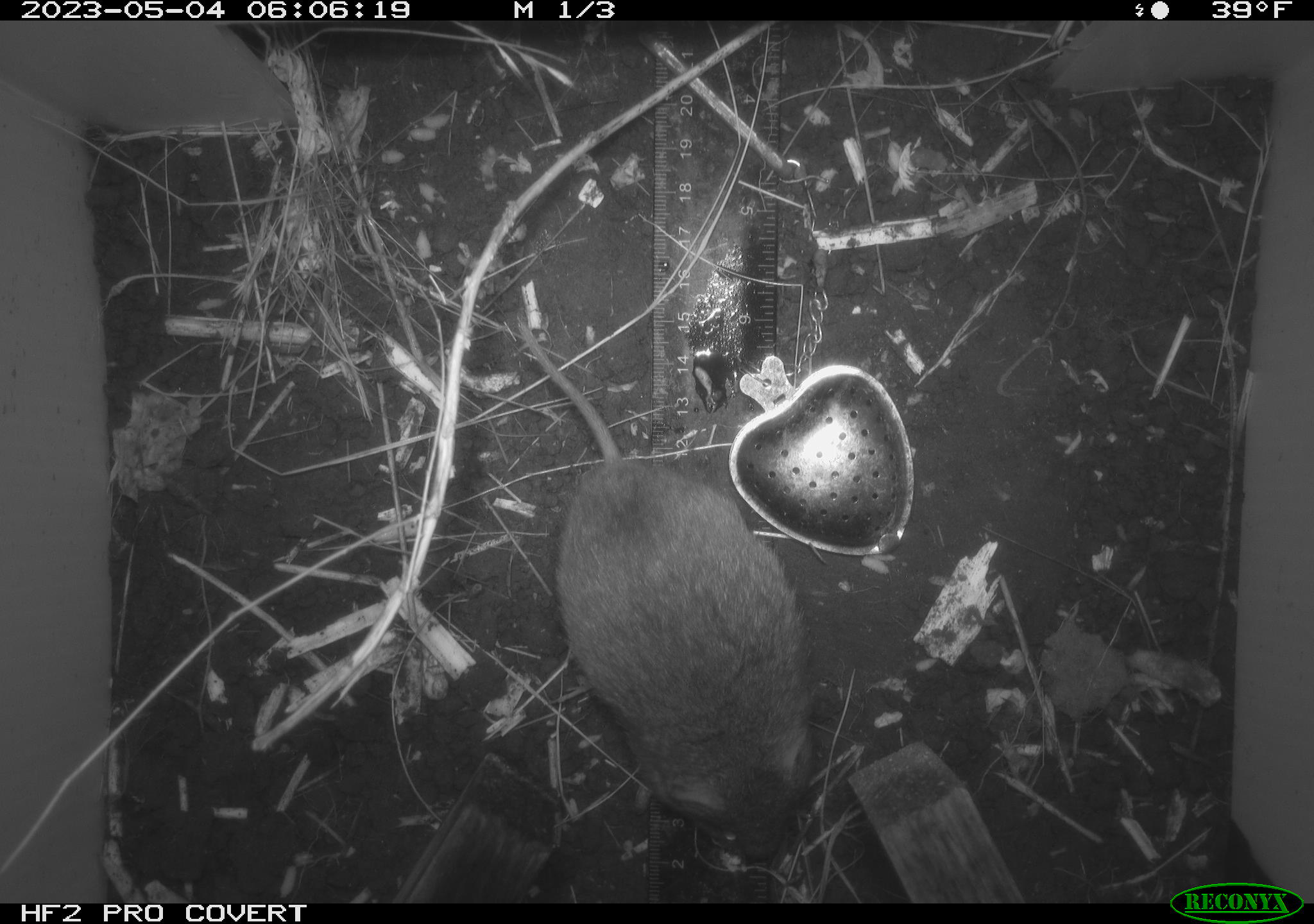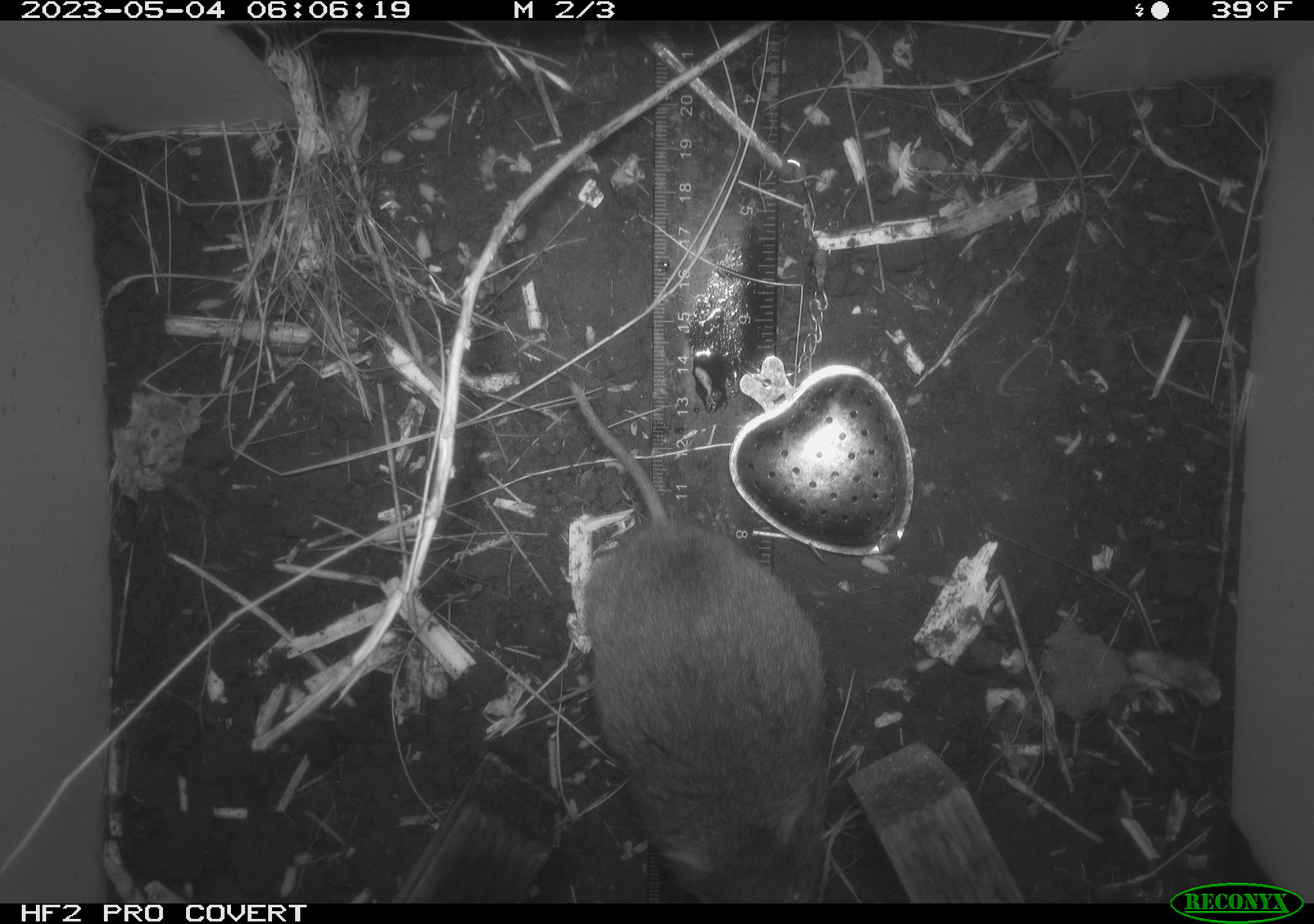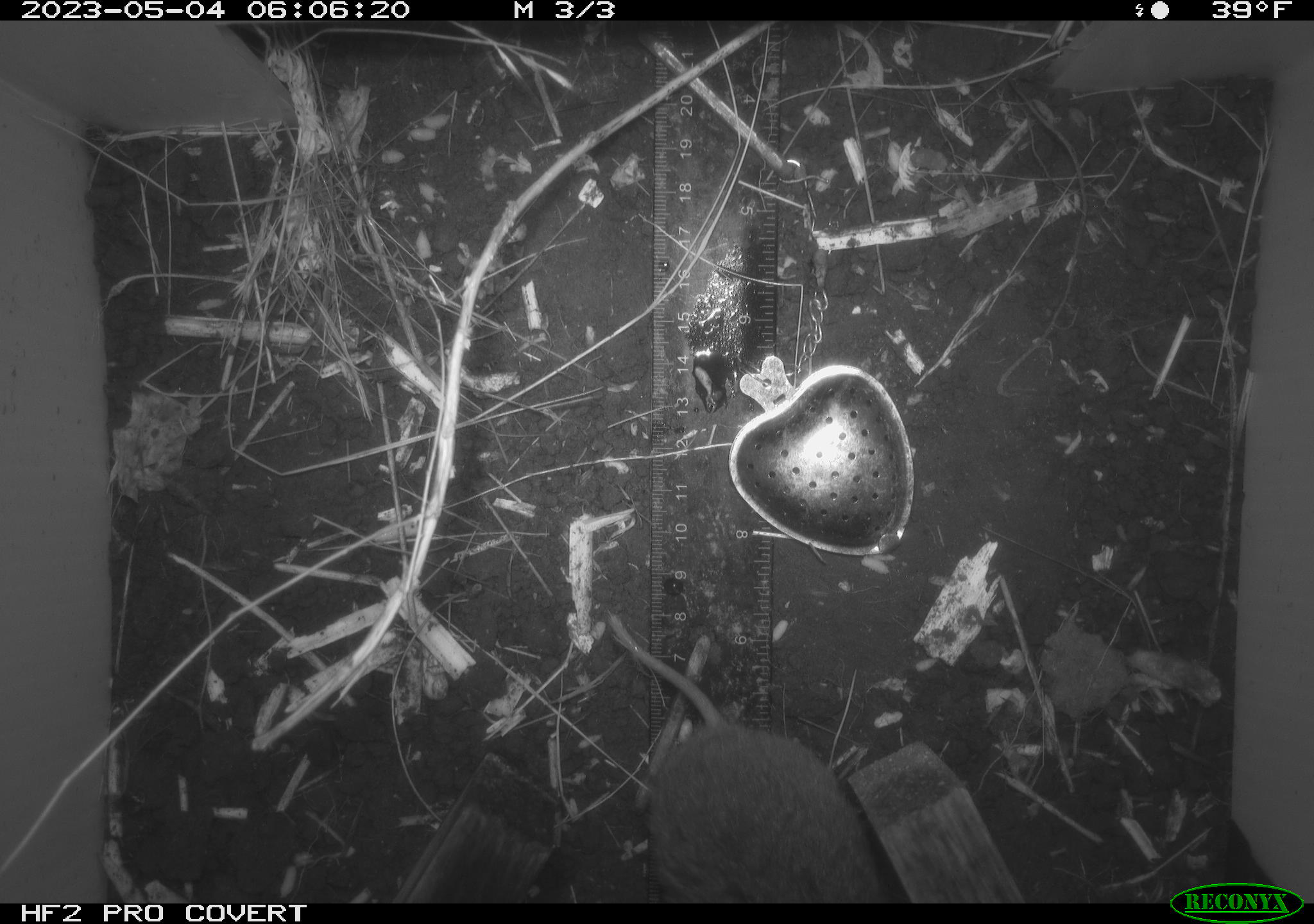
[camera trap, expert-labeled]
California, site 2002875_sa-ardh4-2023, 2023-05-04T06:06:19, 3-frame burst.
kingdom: Animalia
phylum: Chordata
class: Mammalia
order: Rodentia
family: Cricetidae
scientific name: Arvicolinae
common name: voles, lemmings, and muskrats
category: arvicolinae subfamily